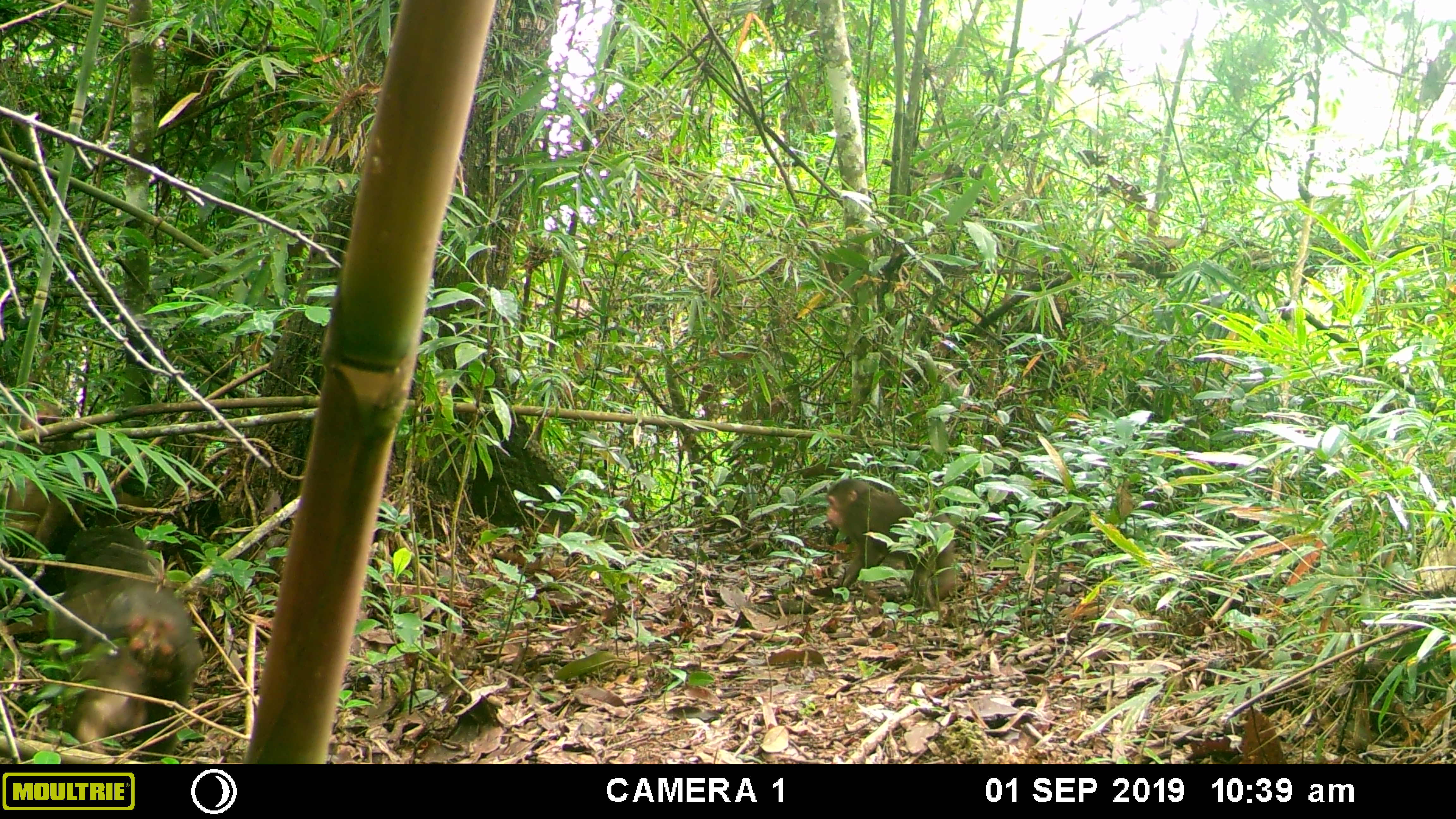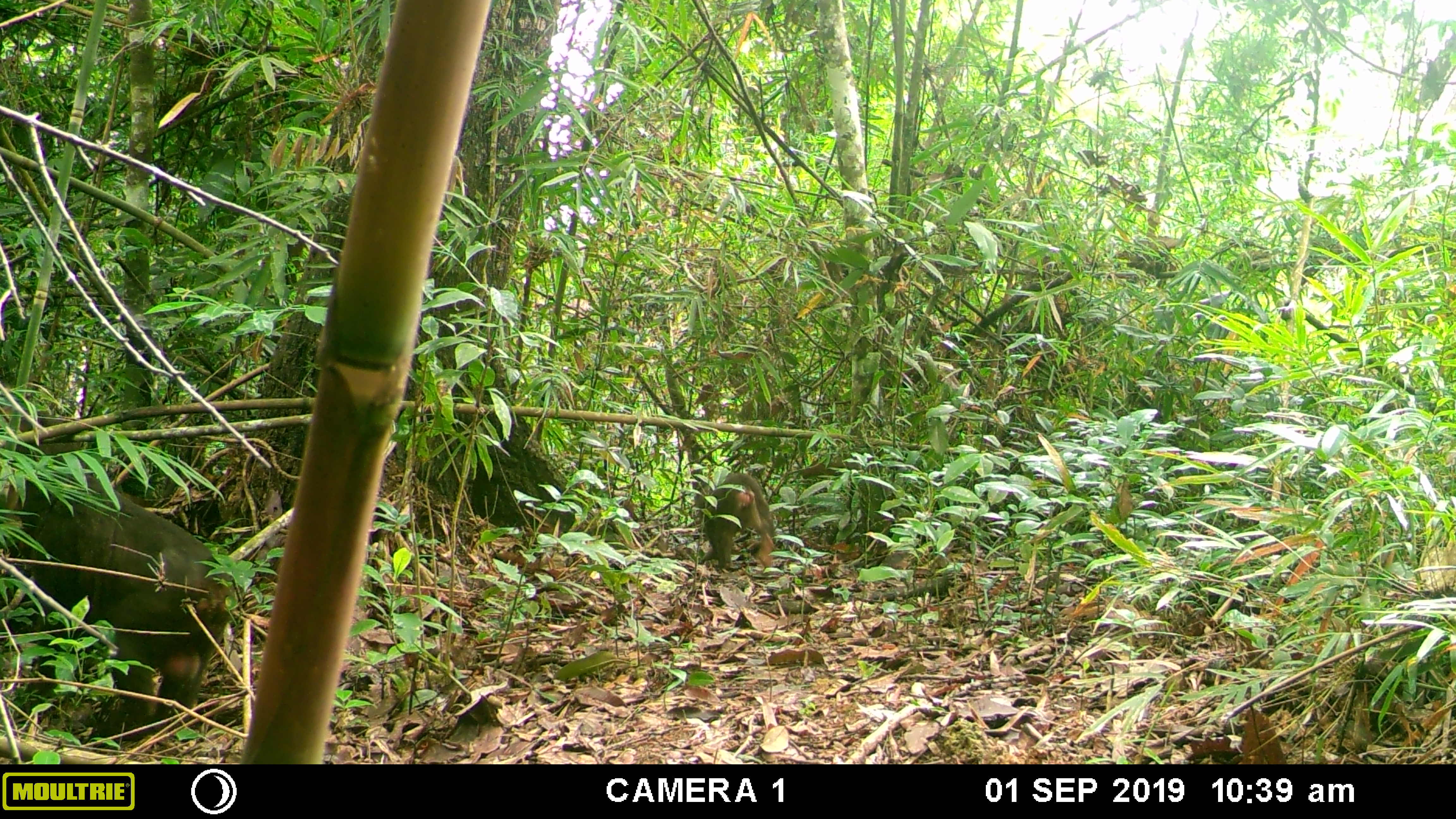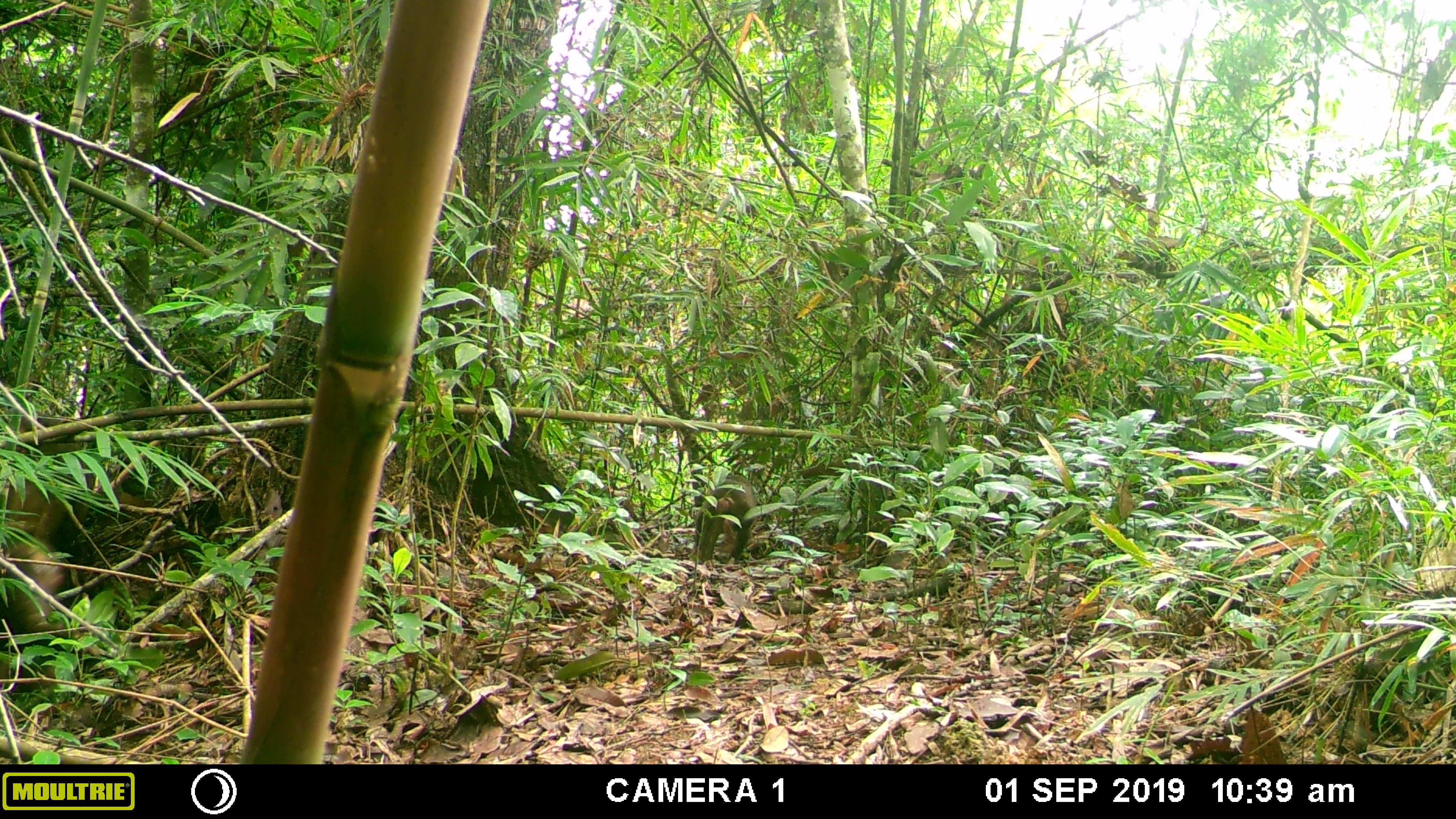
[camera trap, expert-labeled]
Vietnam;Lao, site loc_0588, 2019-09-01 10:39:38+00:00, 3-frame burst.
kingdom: Animalia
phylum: Chordata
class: Mammalia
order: Primates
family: Cercopithecidae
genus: Macaca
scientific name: Macaca arctoides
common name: stump-tailed macaque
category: stump tailed macaque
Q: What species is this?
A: Stump tailed macaque (stump-tailed macaque) (Macaca arctoides).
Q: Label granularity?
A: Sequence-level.